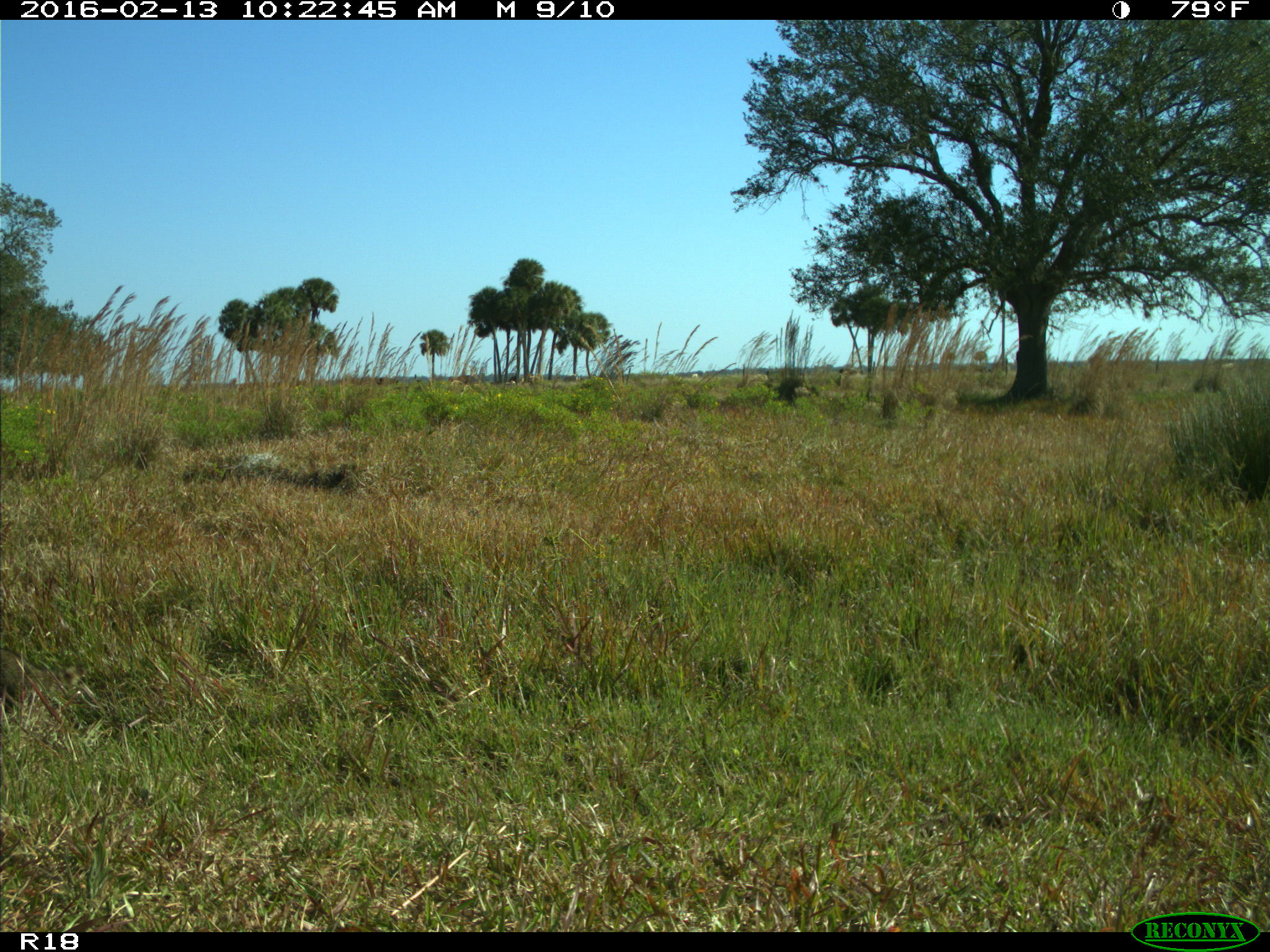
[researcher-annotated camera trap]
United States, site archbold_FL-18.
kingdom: Animalia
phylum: Chordata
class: Mammalia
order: Carnivora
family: Procyonidae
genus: Procyon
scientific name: Procyon lotor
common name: common raccoon